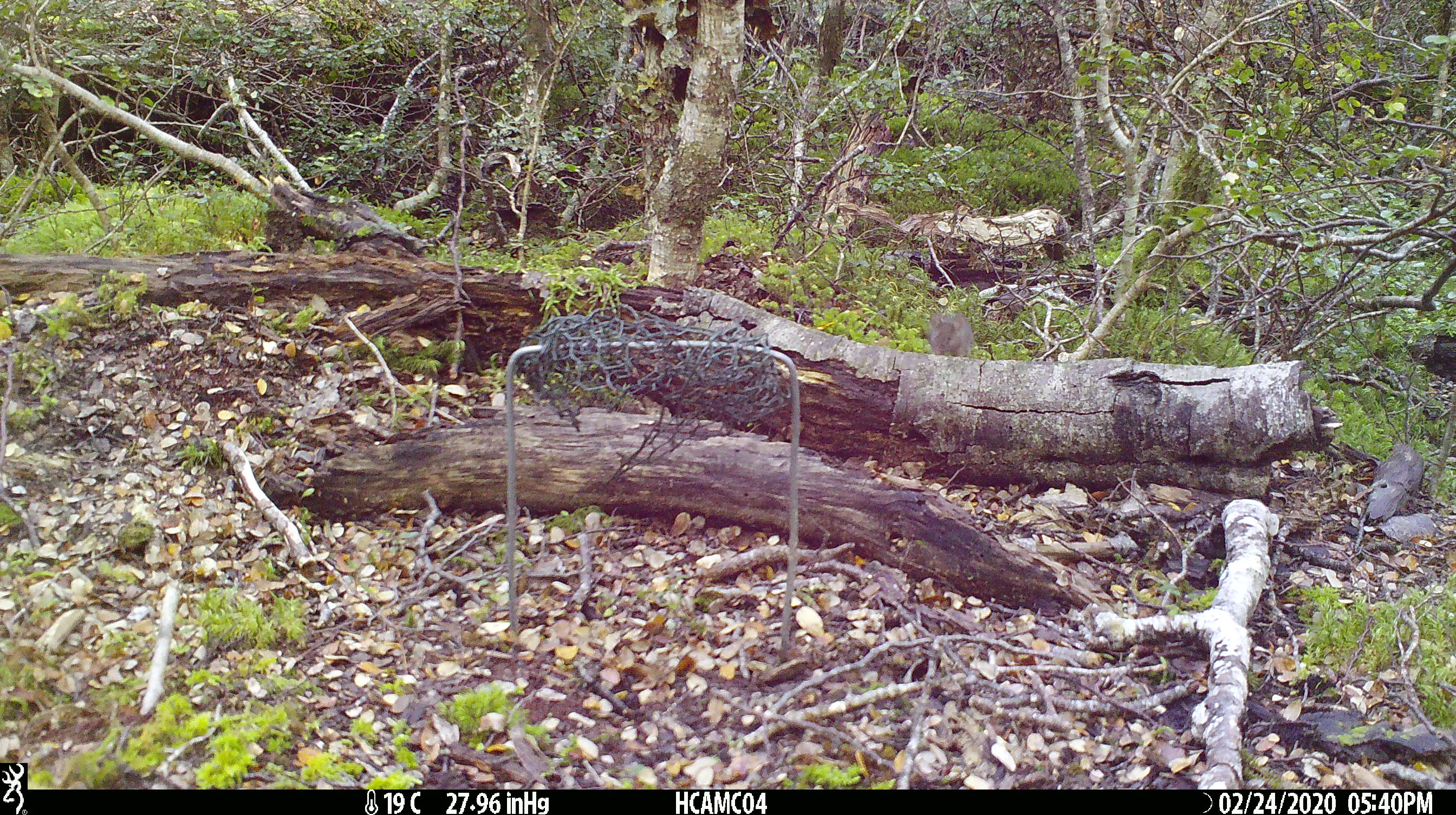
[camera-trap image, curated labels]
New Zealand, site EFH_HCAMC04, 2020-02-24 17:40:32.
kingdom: Animalia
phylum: Chordata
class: Mammalia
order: Rodentia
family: Muridae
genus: Mus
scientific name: Mus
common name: mouse